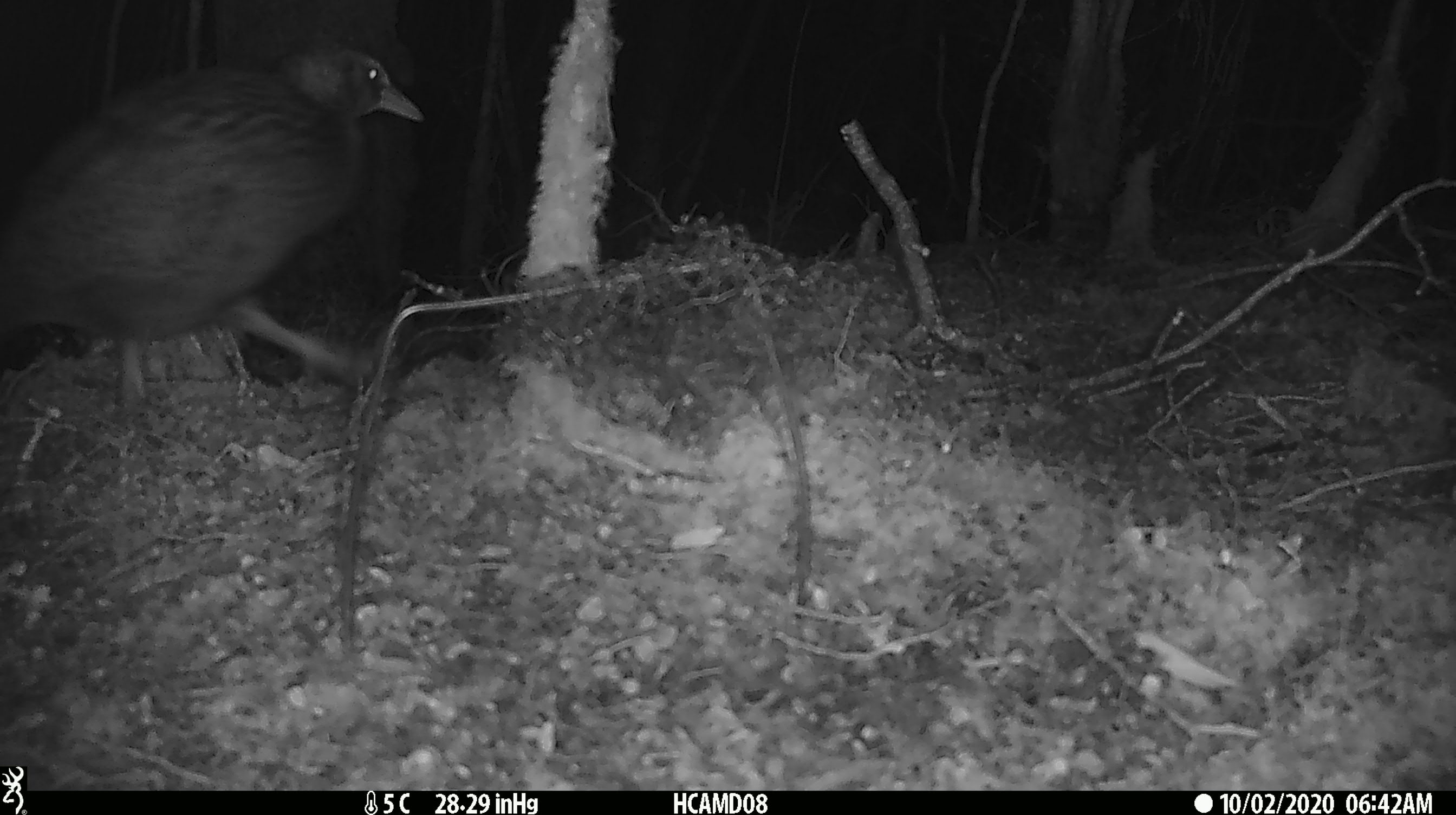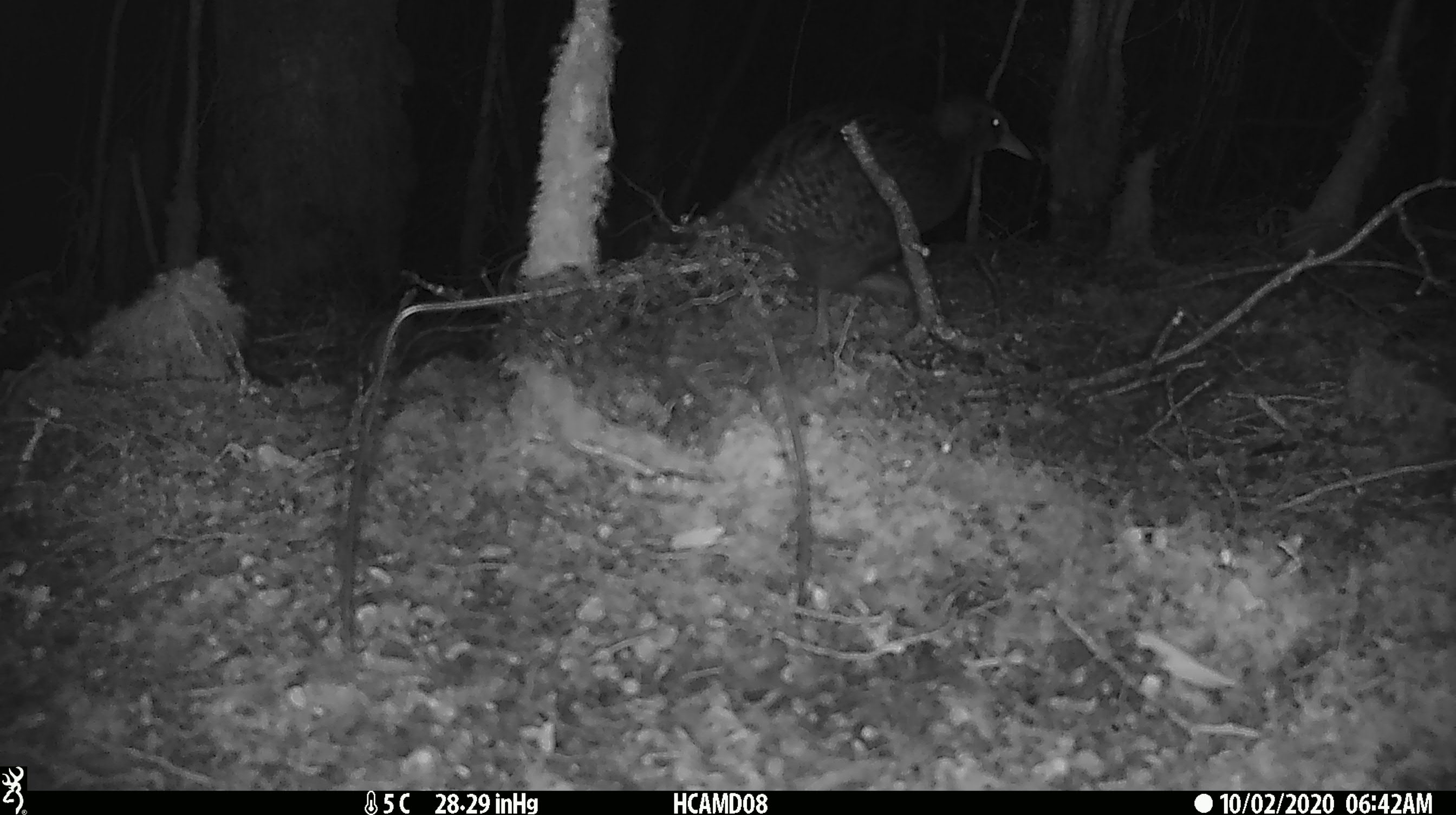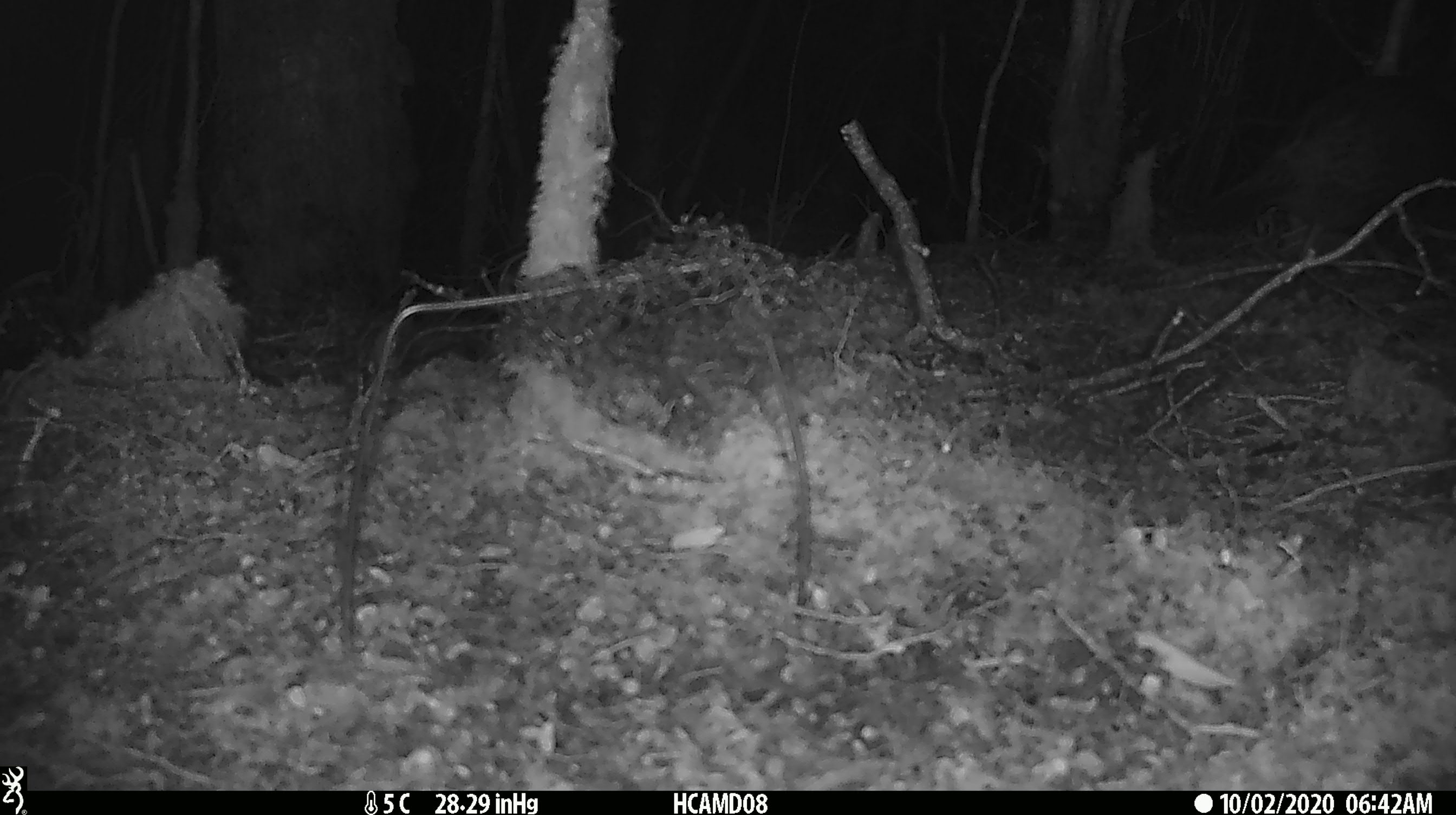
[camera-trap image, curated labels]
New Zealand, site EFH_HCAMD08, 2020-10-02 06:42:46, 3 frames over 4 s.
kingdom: Animalia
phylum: Chordata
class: Aves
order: Gruiformes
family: Rallidae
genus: Gallirallus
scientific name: Gallirallus australis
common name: weka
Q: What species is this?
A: Weka (Gallirallus australis).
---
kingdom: Animalia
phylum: Chordata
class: Aves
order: Apterygiformes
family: Apterygidae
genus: Apteryx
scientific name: Apteryx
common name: kiwi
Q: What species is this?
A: Kiwi (Apteryx).